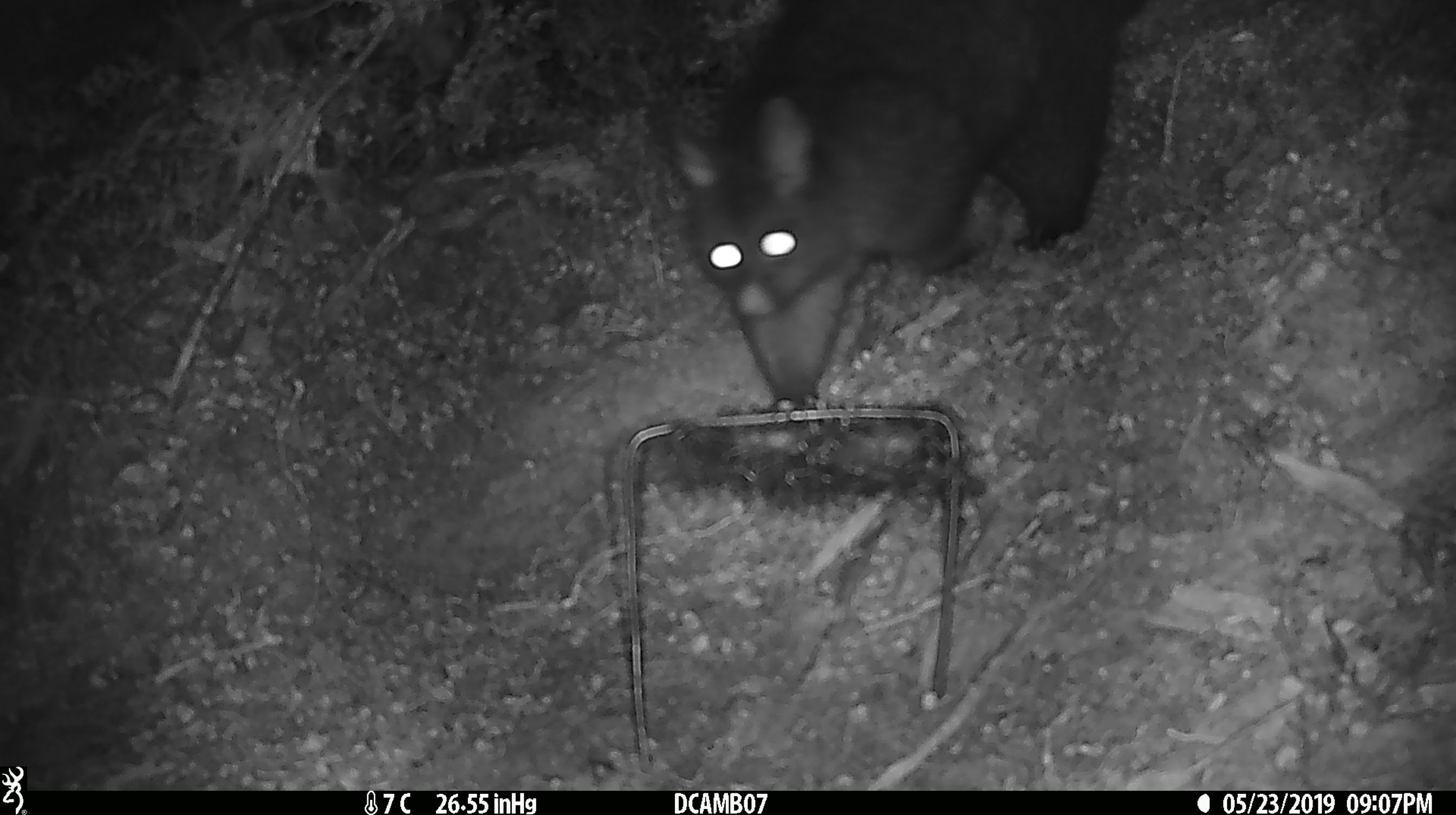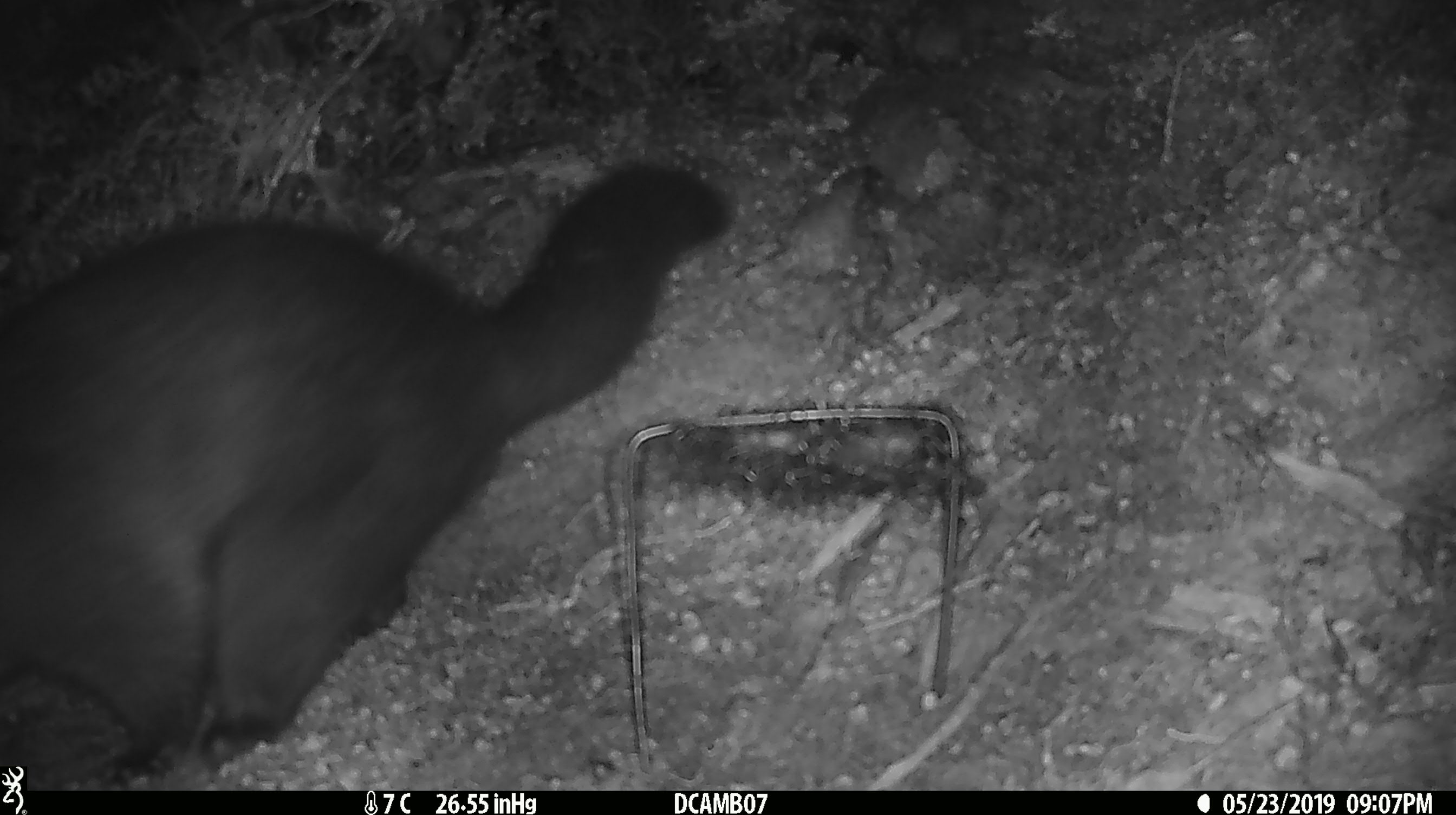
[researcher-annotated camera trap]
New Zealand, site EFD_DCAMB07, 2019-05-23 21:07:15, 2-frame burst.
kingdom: Animalia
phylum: Chordata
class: Mammalia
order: Diprotodontia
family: Phalangeridae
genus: Trichosurus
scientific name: Trichosurus vulpecula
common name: common brushtail possum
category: possum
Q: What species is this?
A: Possum (common brushtail possum) (Trichosurus vulpecula).